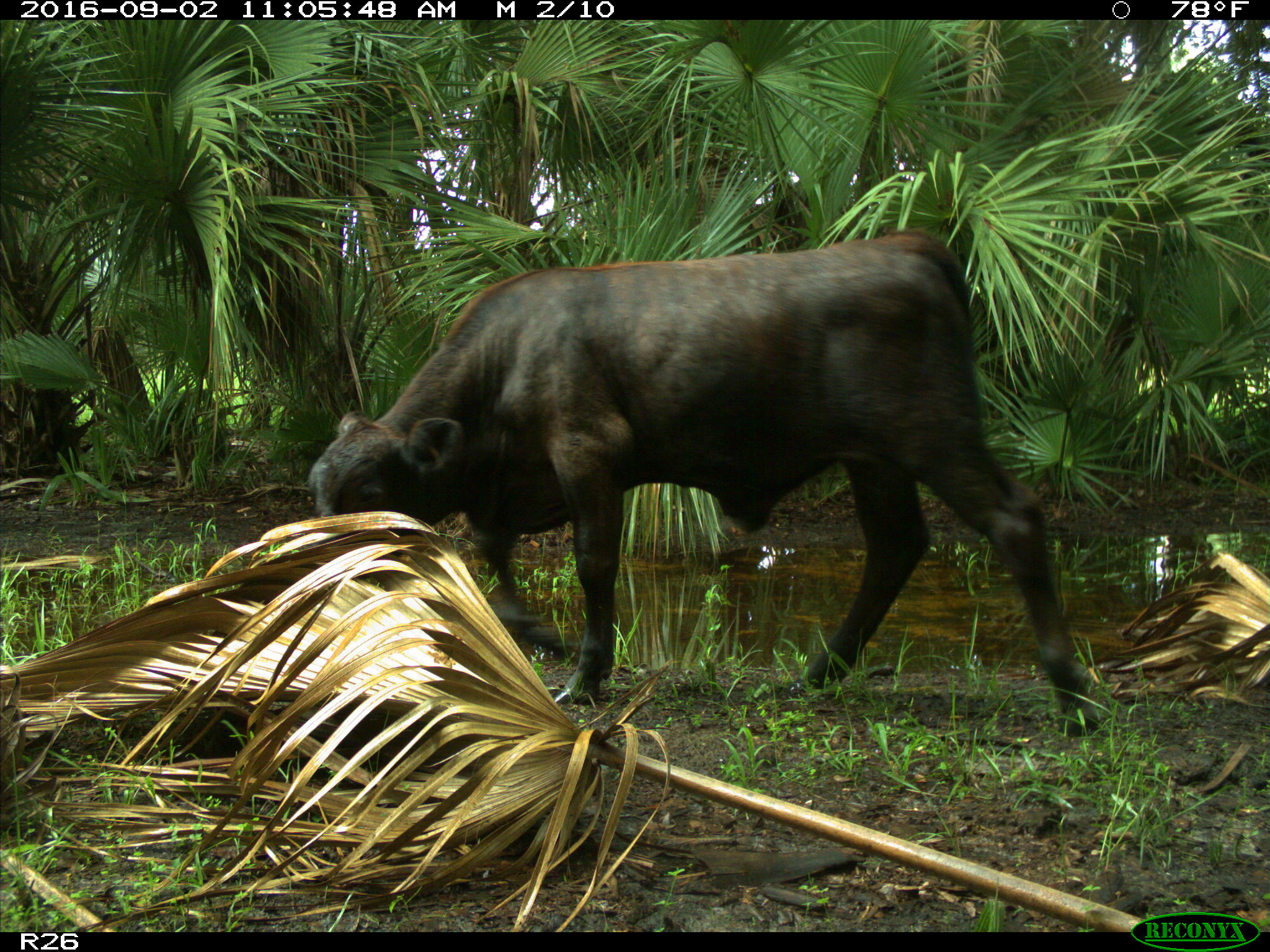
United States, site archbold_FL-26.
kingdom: Animalia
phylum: Chordata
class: Mammalia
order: Artiodactyla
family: Bovidae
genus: Bos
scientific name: Bos taurus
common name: domestic cow